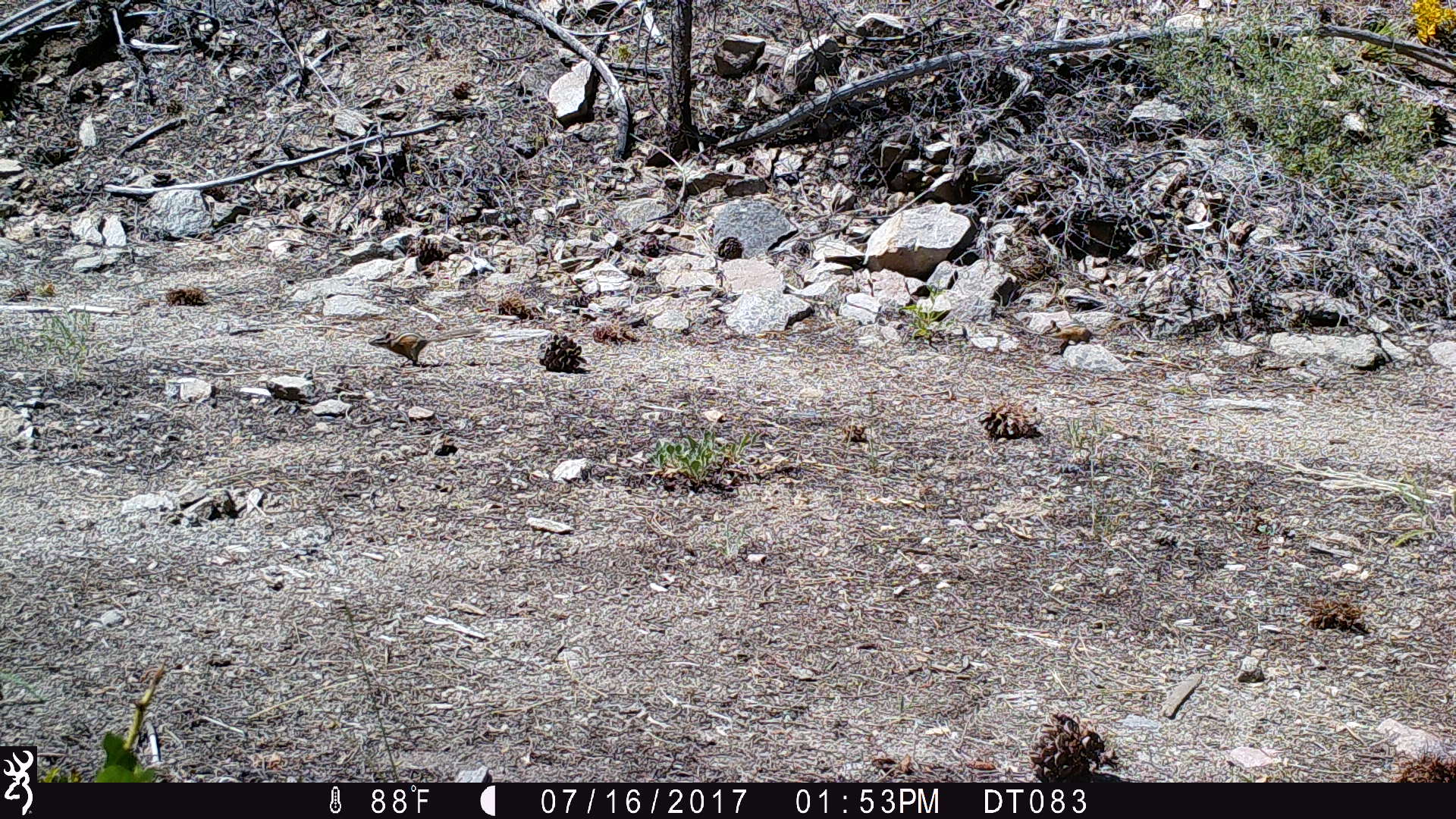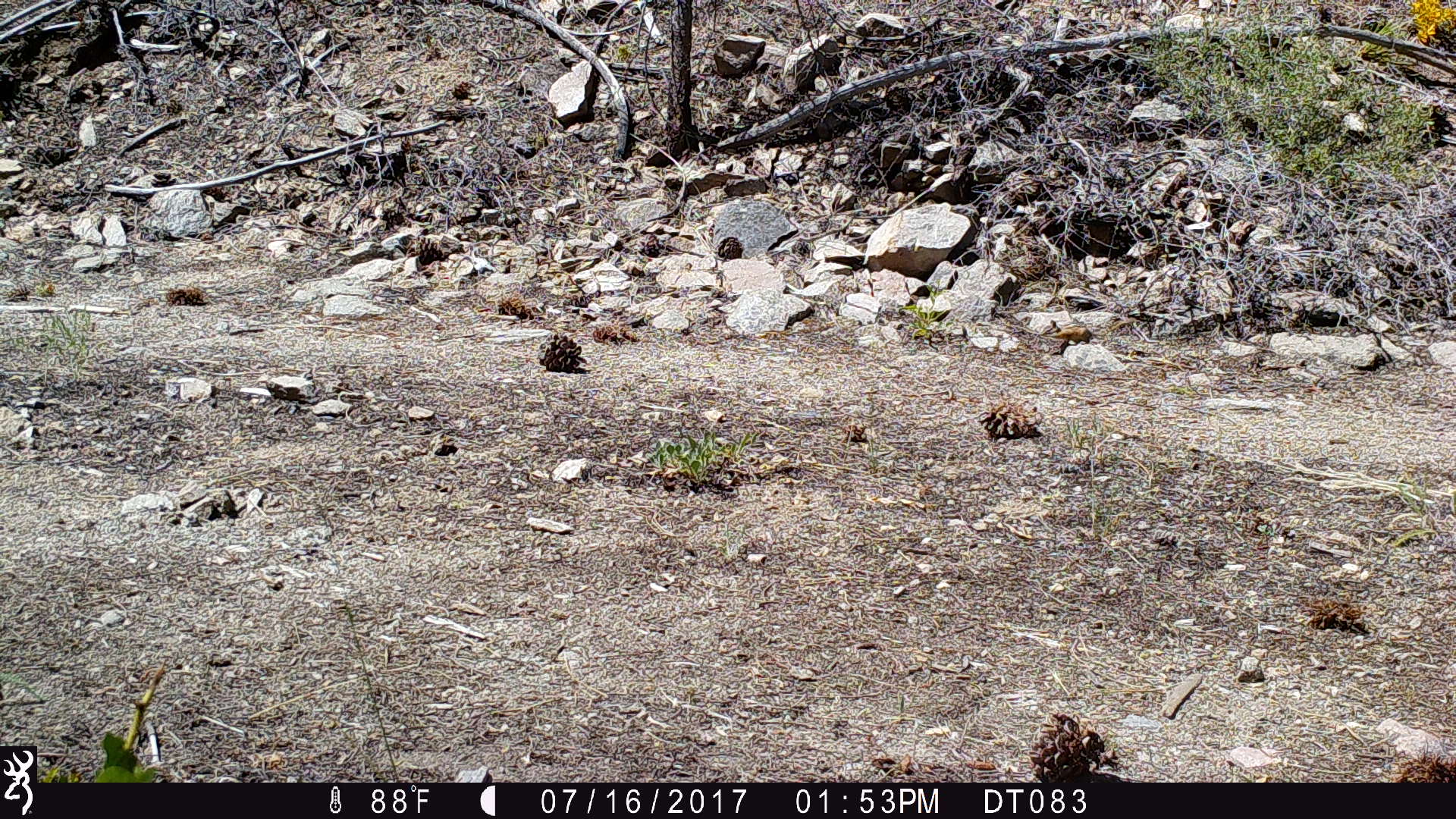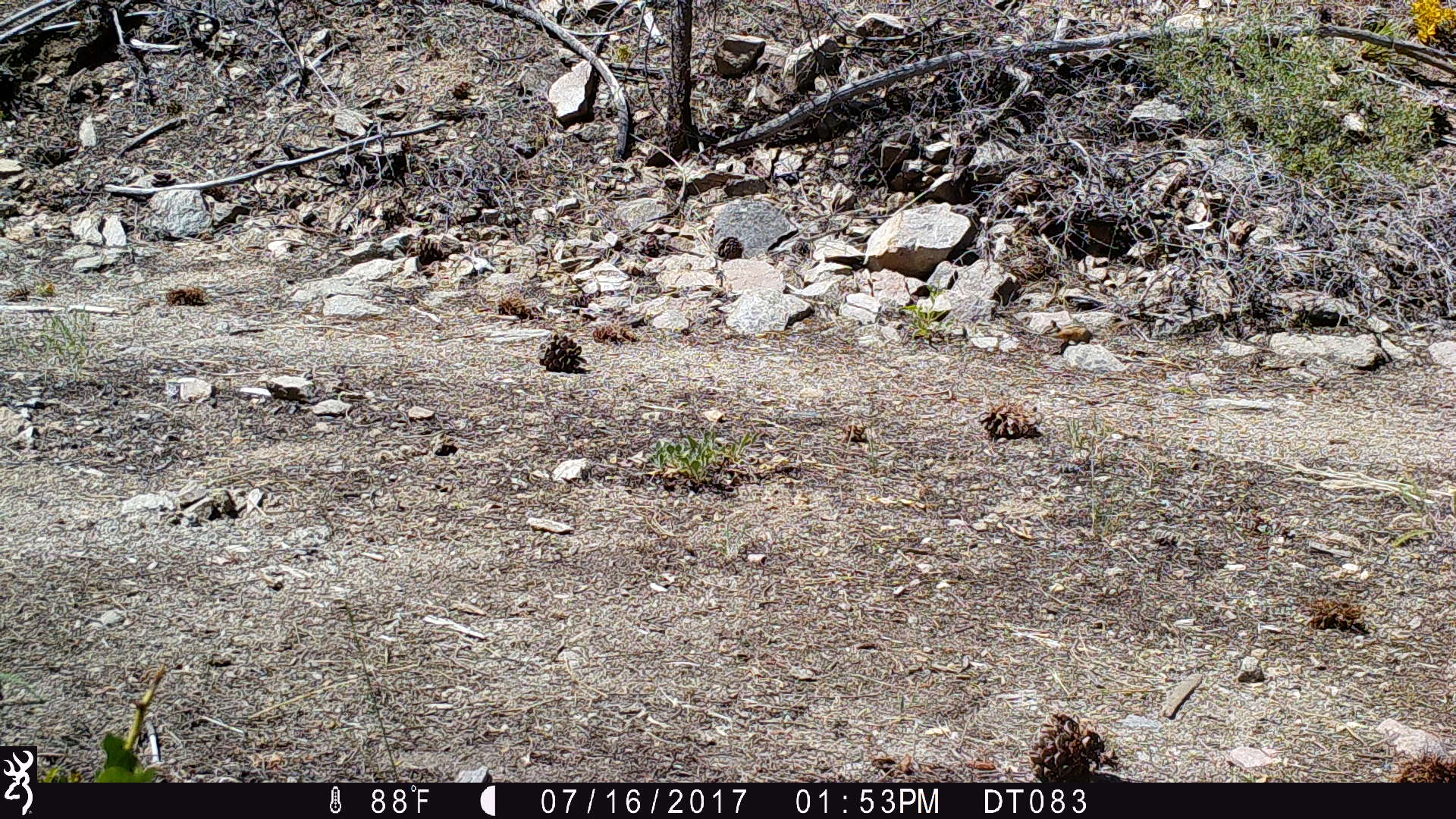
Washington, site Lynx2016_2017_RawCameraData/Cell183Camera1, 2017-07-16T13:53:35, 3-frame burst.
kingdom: Animalia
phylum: Chordata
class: Mammalia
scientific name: Mammalia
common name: small mammal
Small mammal (Mammalia). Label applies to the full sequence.